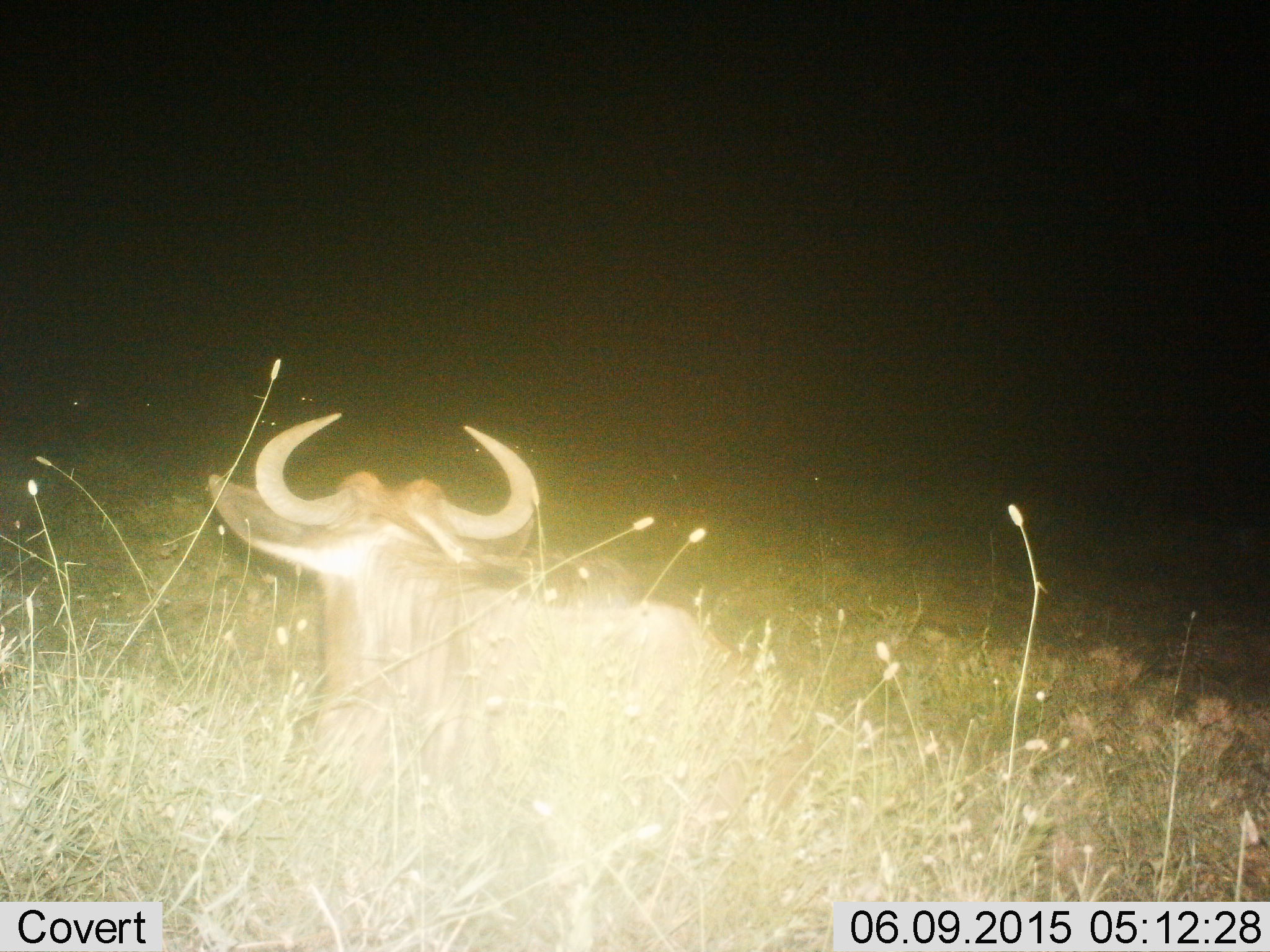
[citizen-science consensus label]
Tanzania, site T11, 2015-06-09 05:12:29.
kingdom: Animalia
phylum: Chordata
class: Mammalia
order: Artiodactyla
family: Bovidae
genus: Connochaetes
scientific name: Connochaetes taurinus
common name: blue wildebeest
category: wildebeest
Wildebeest (blue wildebeest) (Connochaetes taurinus), count 1. Behavior (volunteer vote fractions): standing 10%, resting 100%, moving 0%, interacting 0%. Young present (vote fraction): 0%. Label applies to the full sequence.